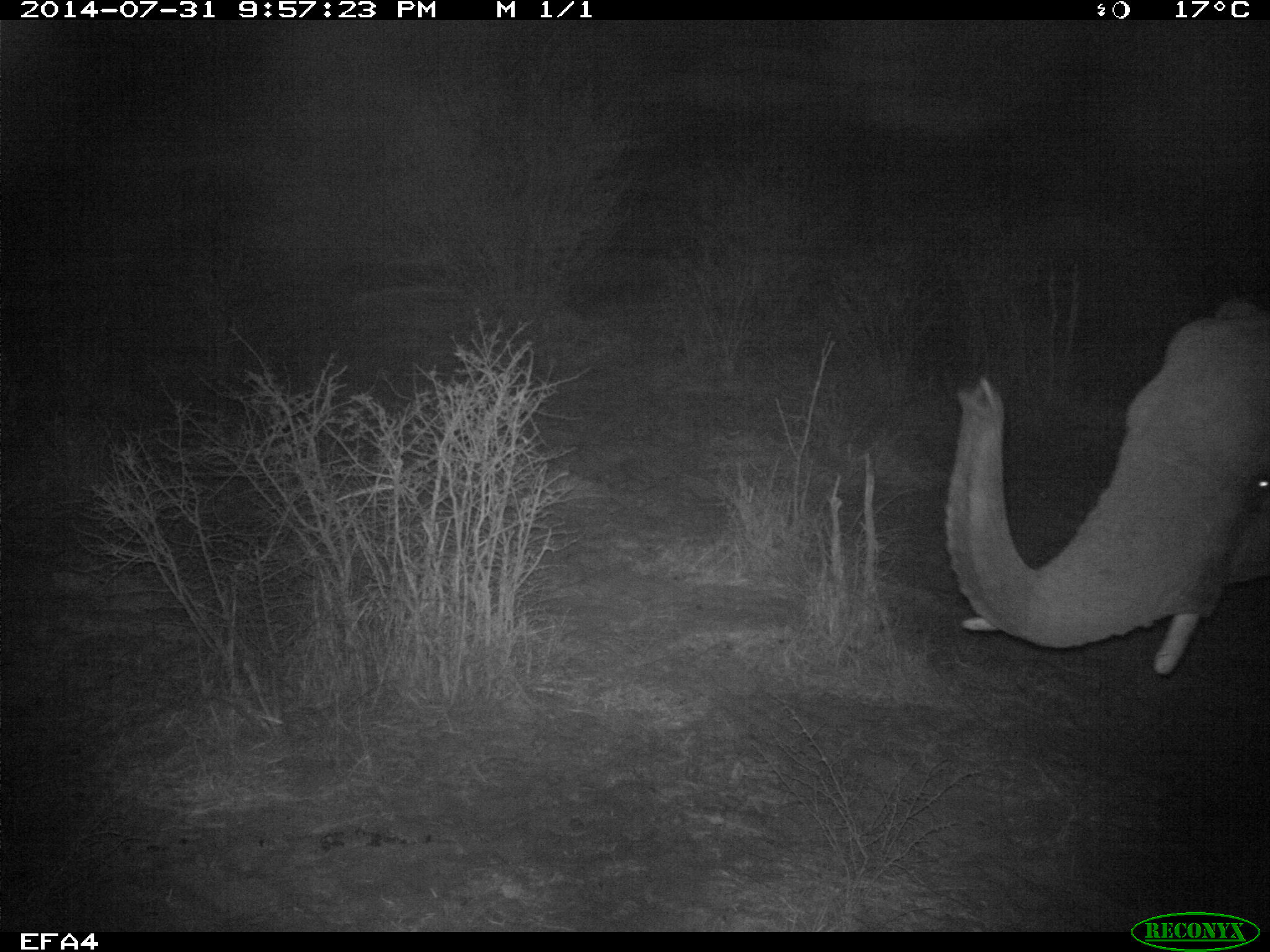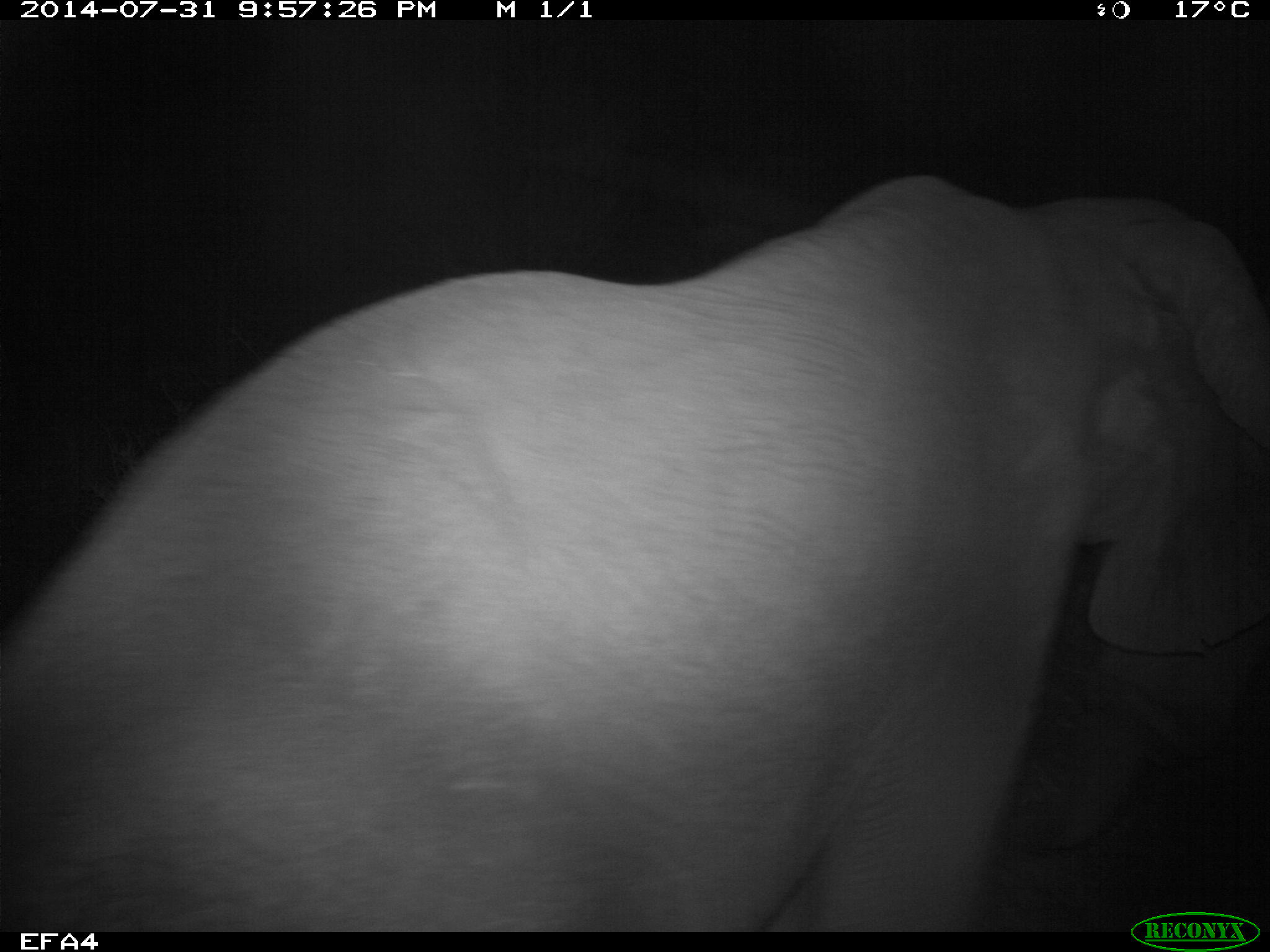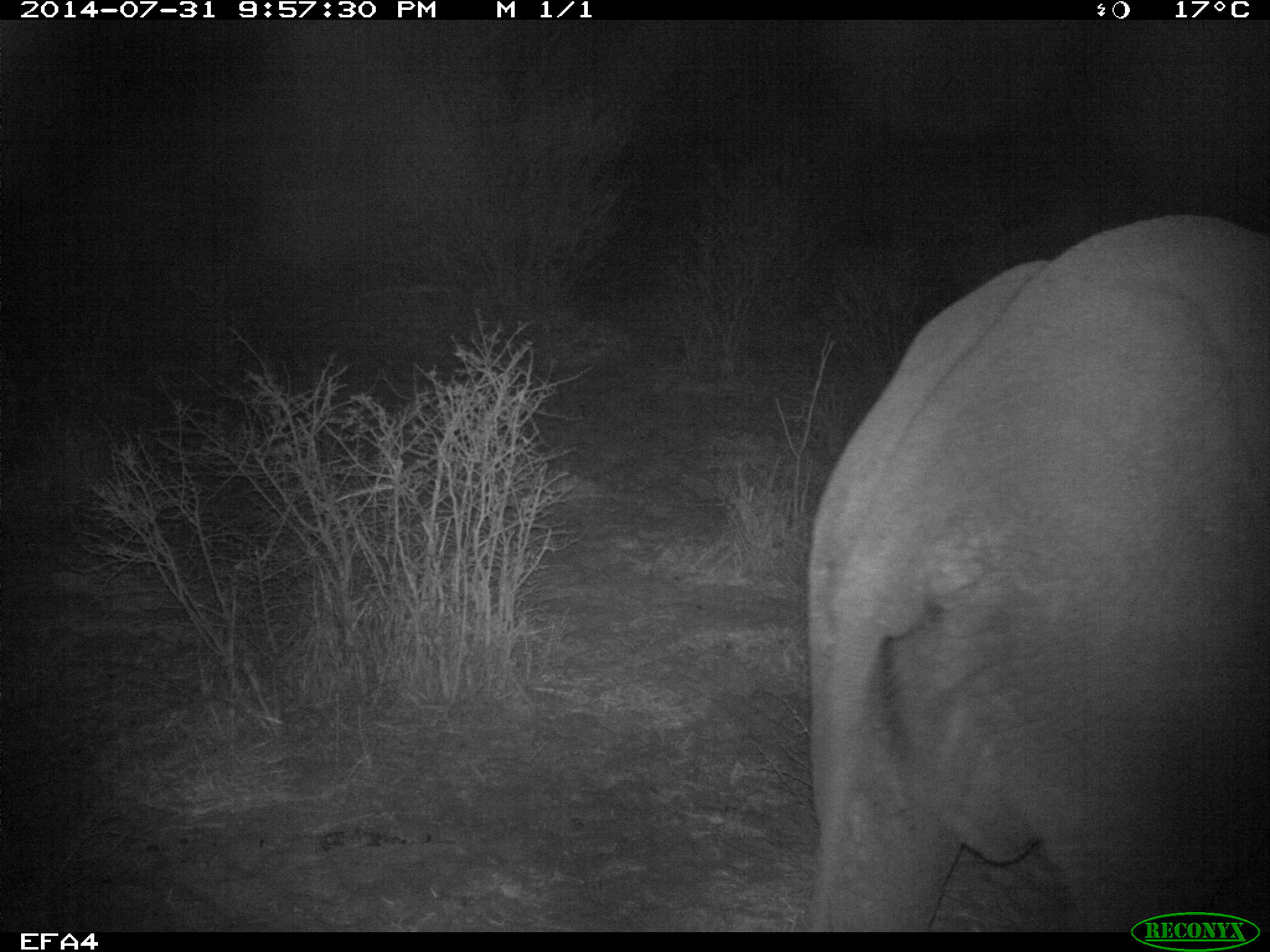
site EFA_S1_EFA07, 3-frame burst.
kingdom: Animalia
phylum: Chordata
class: Mammalia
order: Proboscidea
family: Elephantidae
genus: Loxodonta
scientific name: Loxodonta africana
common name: african bush elephant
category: elephant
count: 2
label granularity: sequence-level